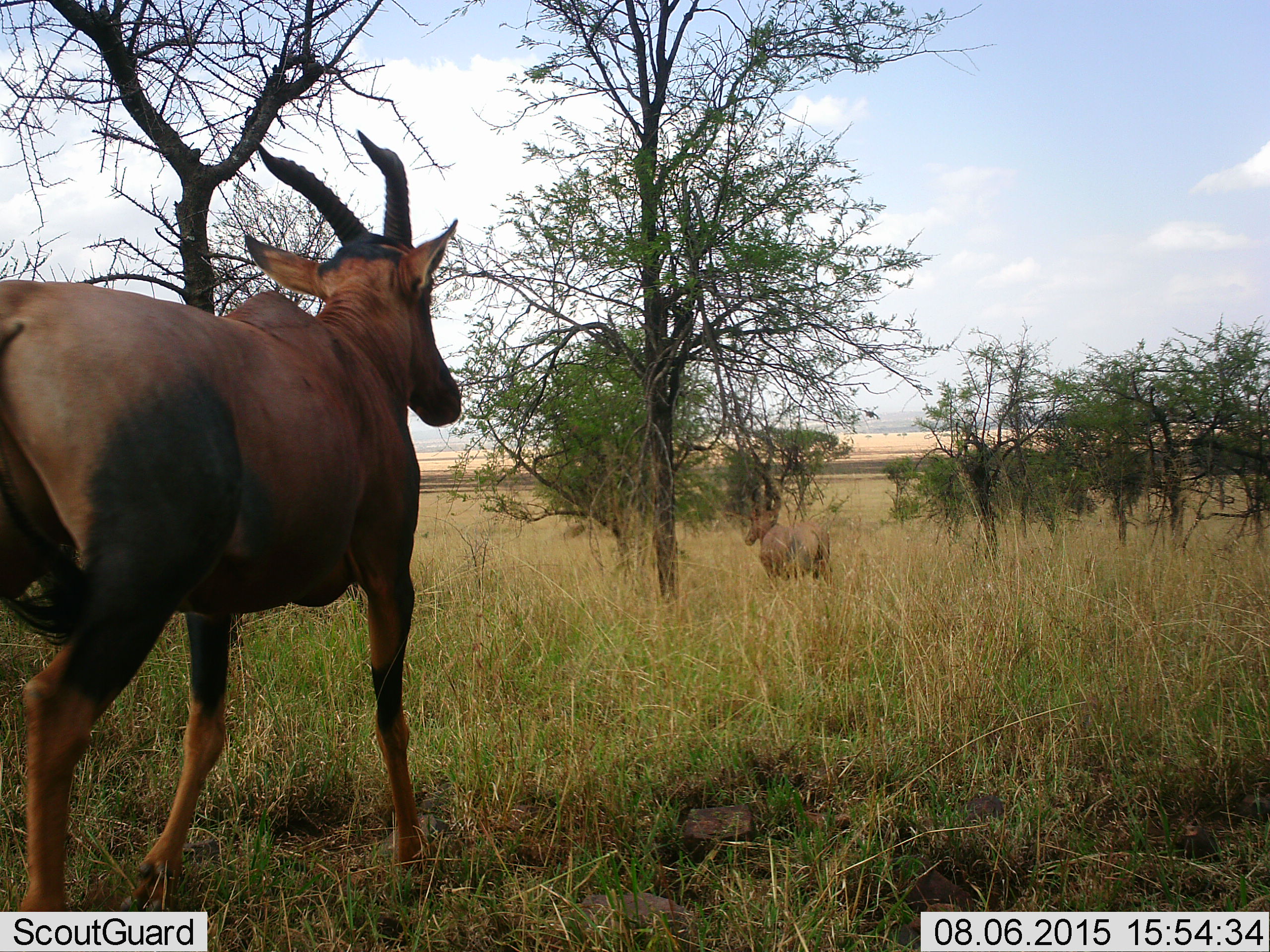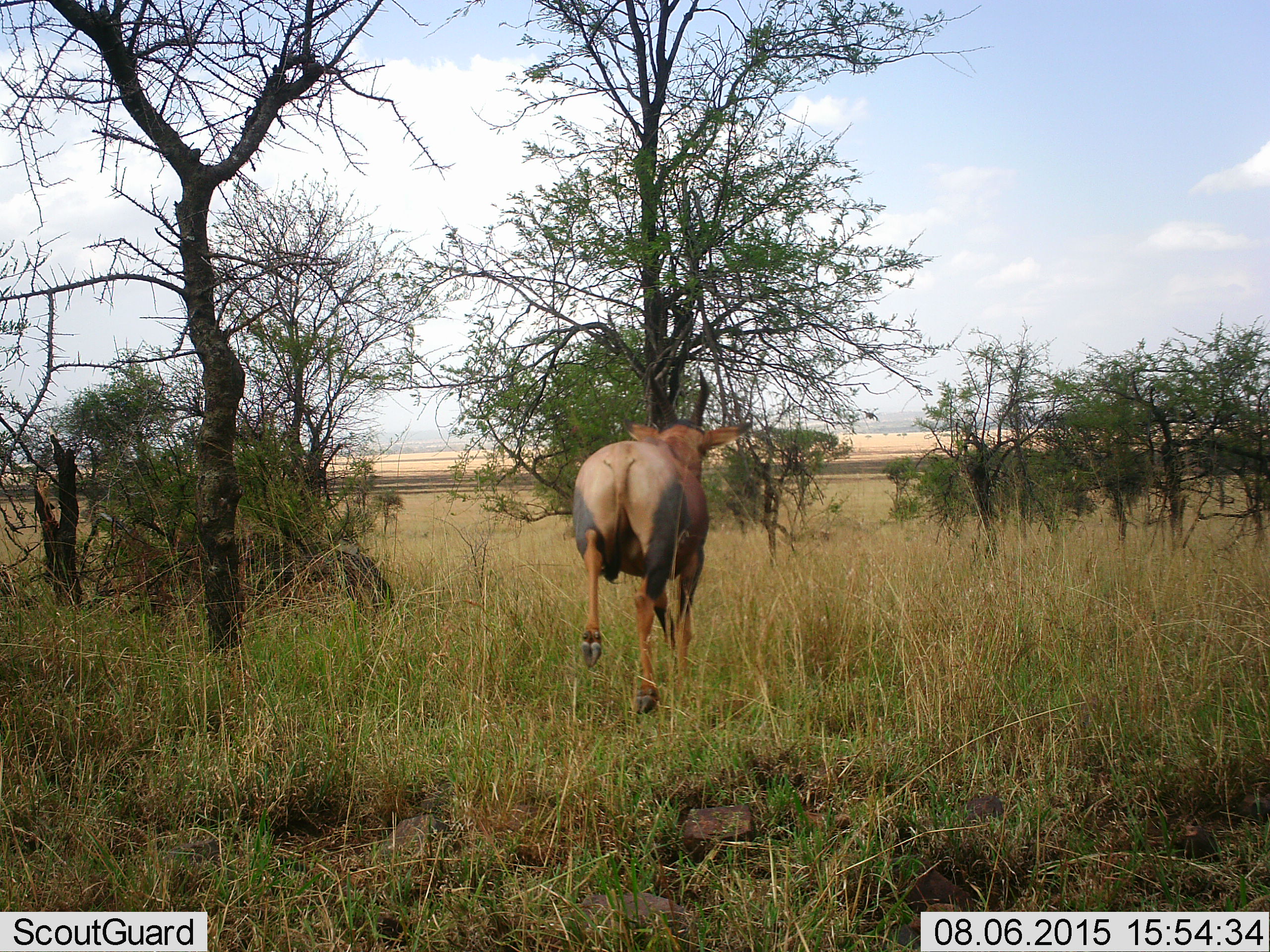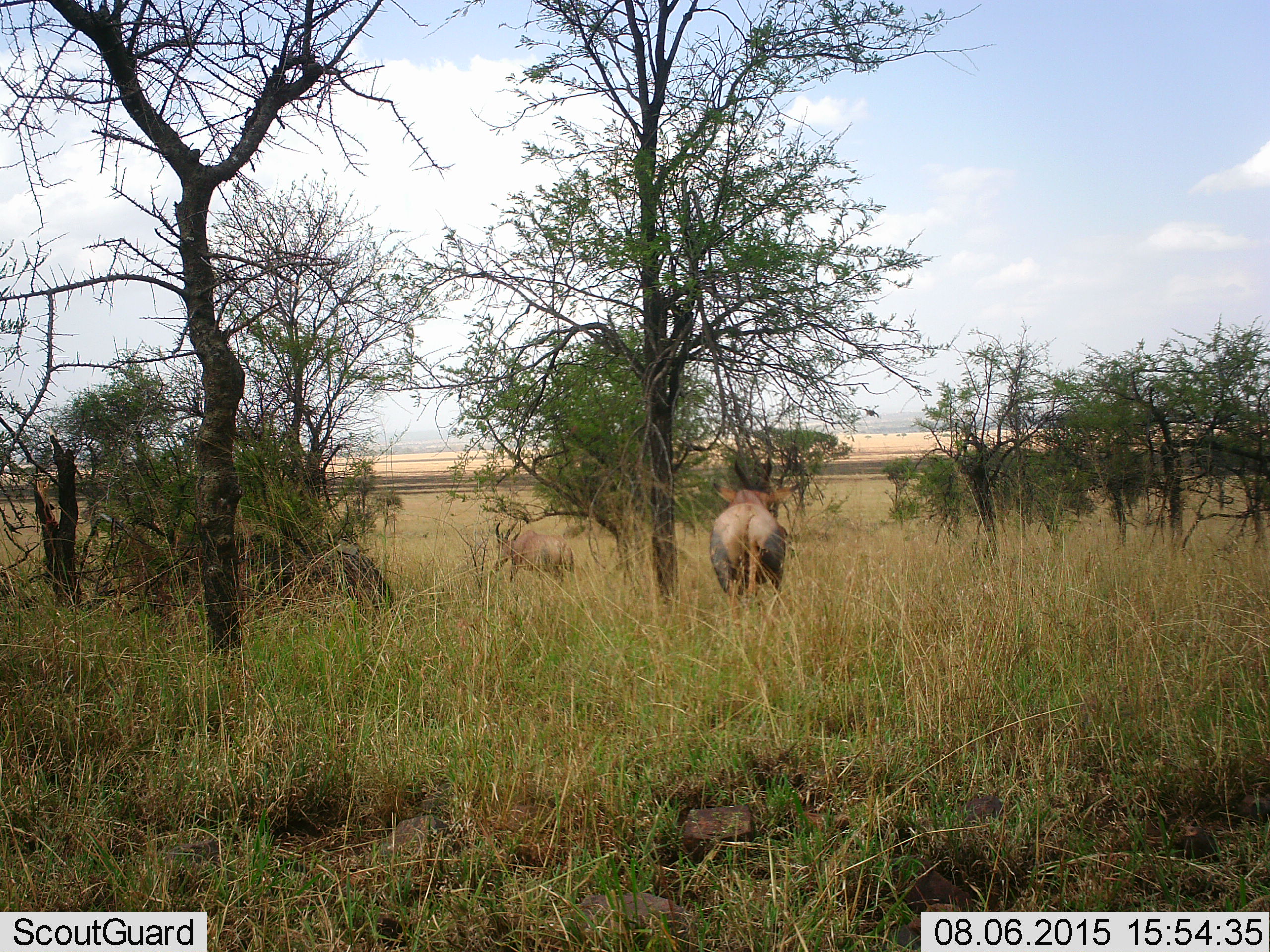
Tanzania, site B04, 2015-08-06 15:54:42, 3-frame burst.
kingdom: Animalia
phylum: Chordata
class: Mammalia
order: Artiodactyla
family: Bovidae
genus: Damaliscus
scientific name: Damaliscus lunatus jimela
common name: topi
Topi (Damaliscus lunatus jimela), count 2. Behavior (volunteer vote fractions): standing 0%, resting 0%, moving 100%, interacting 0%. Young present (vote fraction): 0%. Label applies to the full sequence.